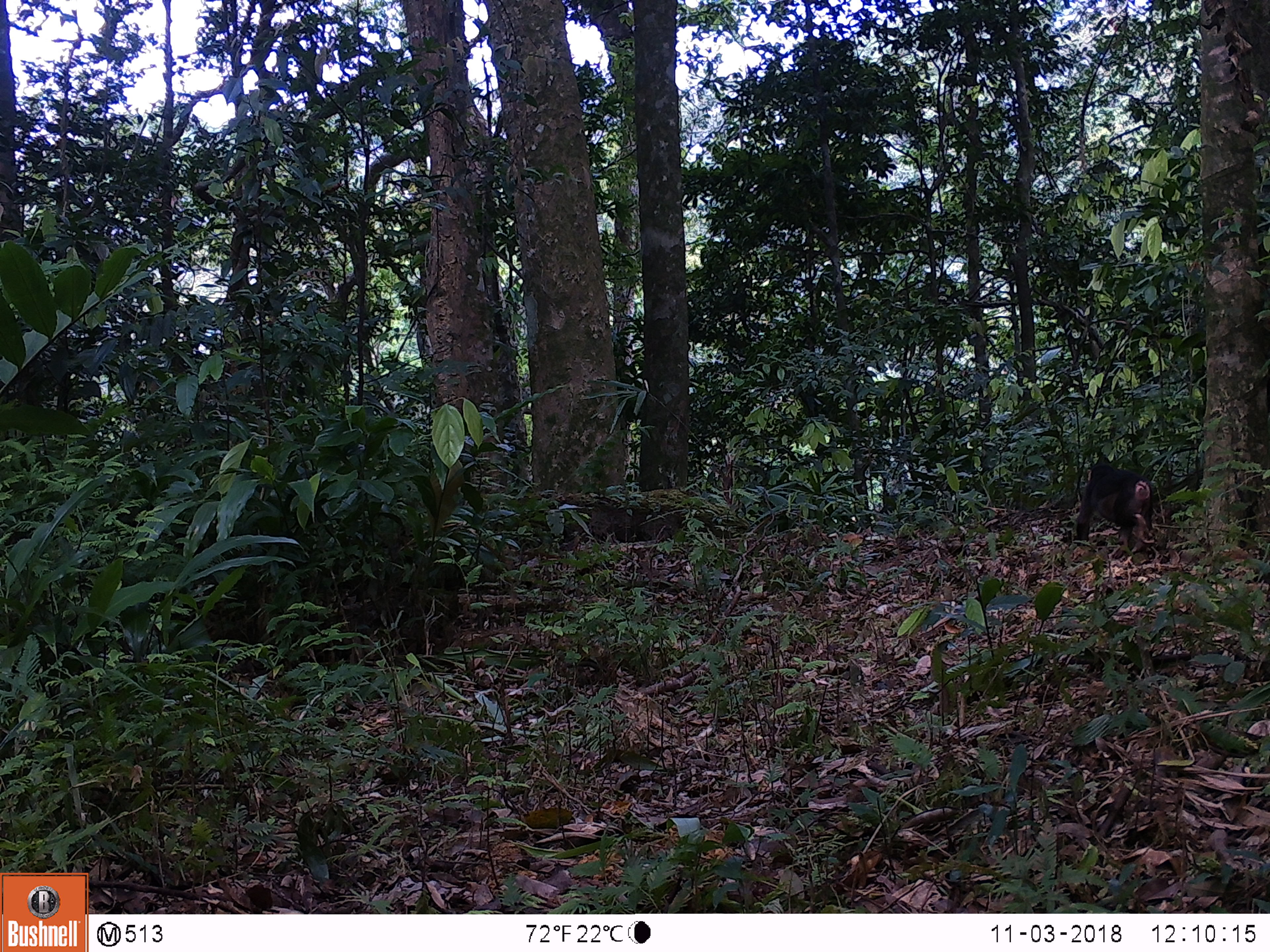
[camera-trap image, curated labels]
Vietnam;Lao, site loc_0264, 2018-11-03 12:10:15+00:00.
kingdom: Animalia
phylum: Chordata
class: Mammalia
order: Primates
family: Cercopithecidae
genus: Macaca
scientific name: Macaca arctoides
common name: stump-tailed macaque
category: stump tailed macaque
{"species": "stump tailed macaque (stump-tailed macaque) (Macaca arctoides)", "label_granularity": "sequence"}